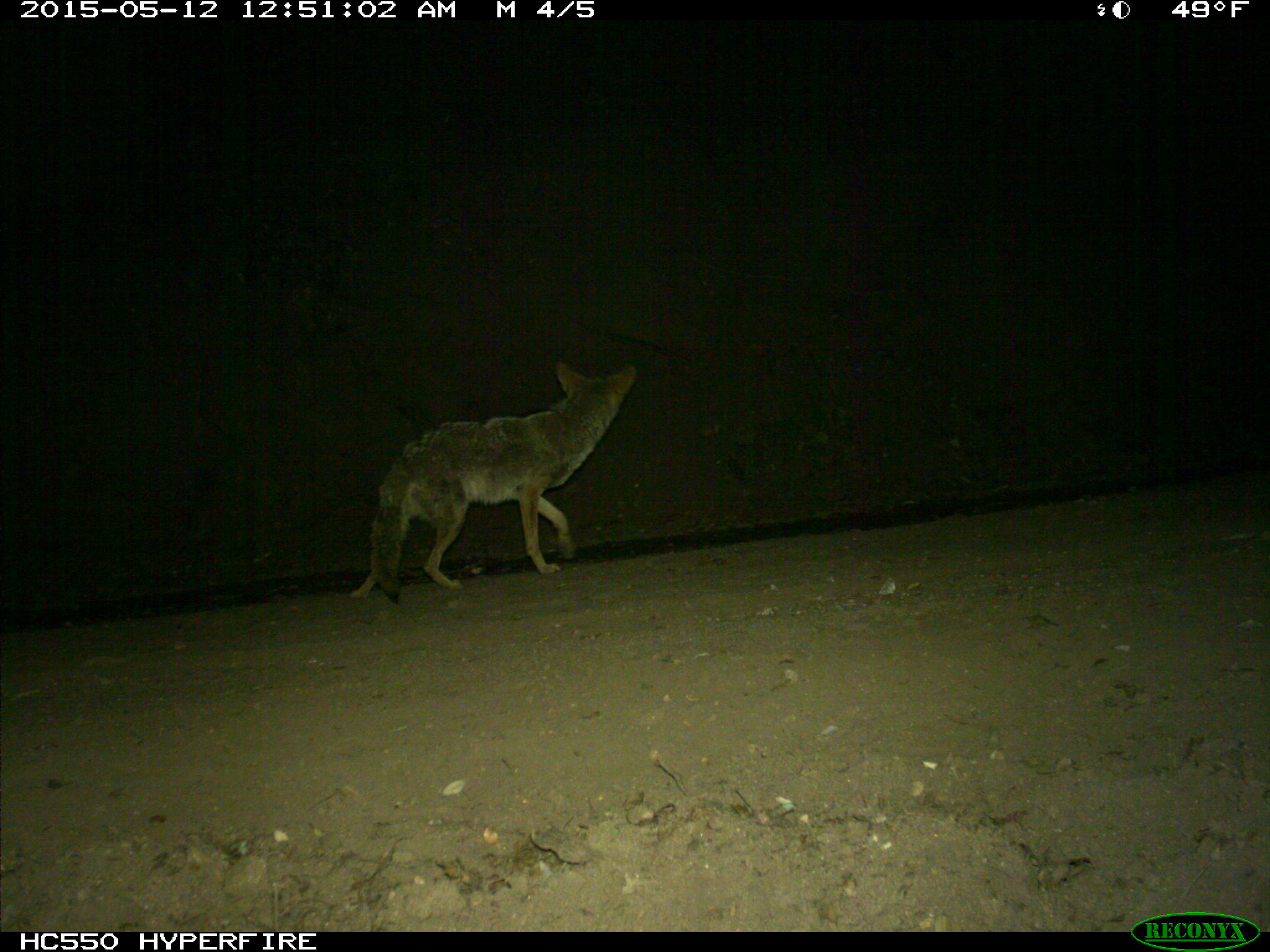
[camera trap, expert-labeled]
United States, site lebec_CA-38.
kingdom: Animalia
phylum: Chordata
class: Mammalia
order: Carnivora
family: Canidae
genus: Canis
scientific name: Canis latrans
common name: coyote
Canis latrans (coyote).